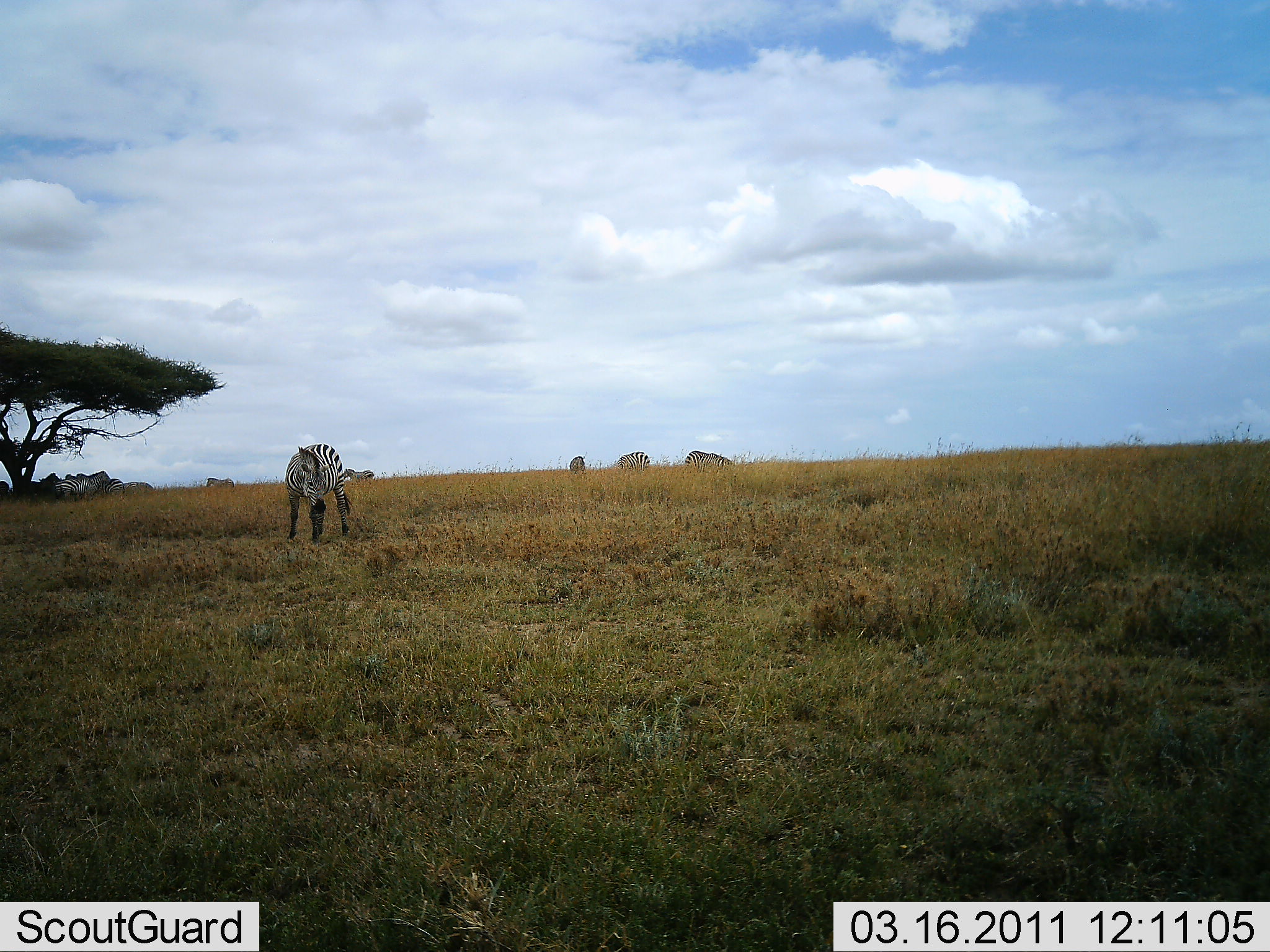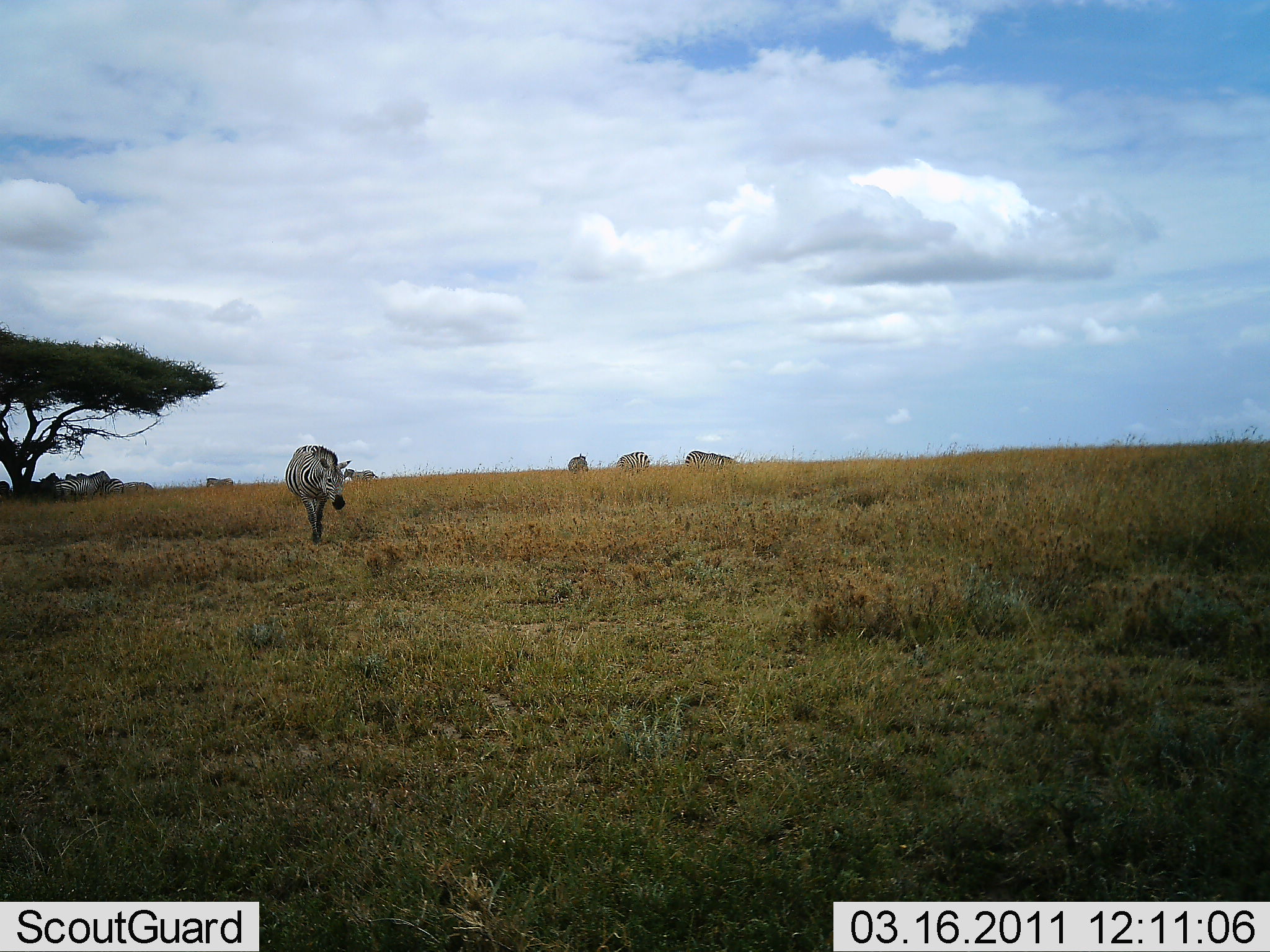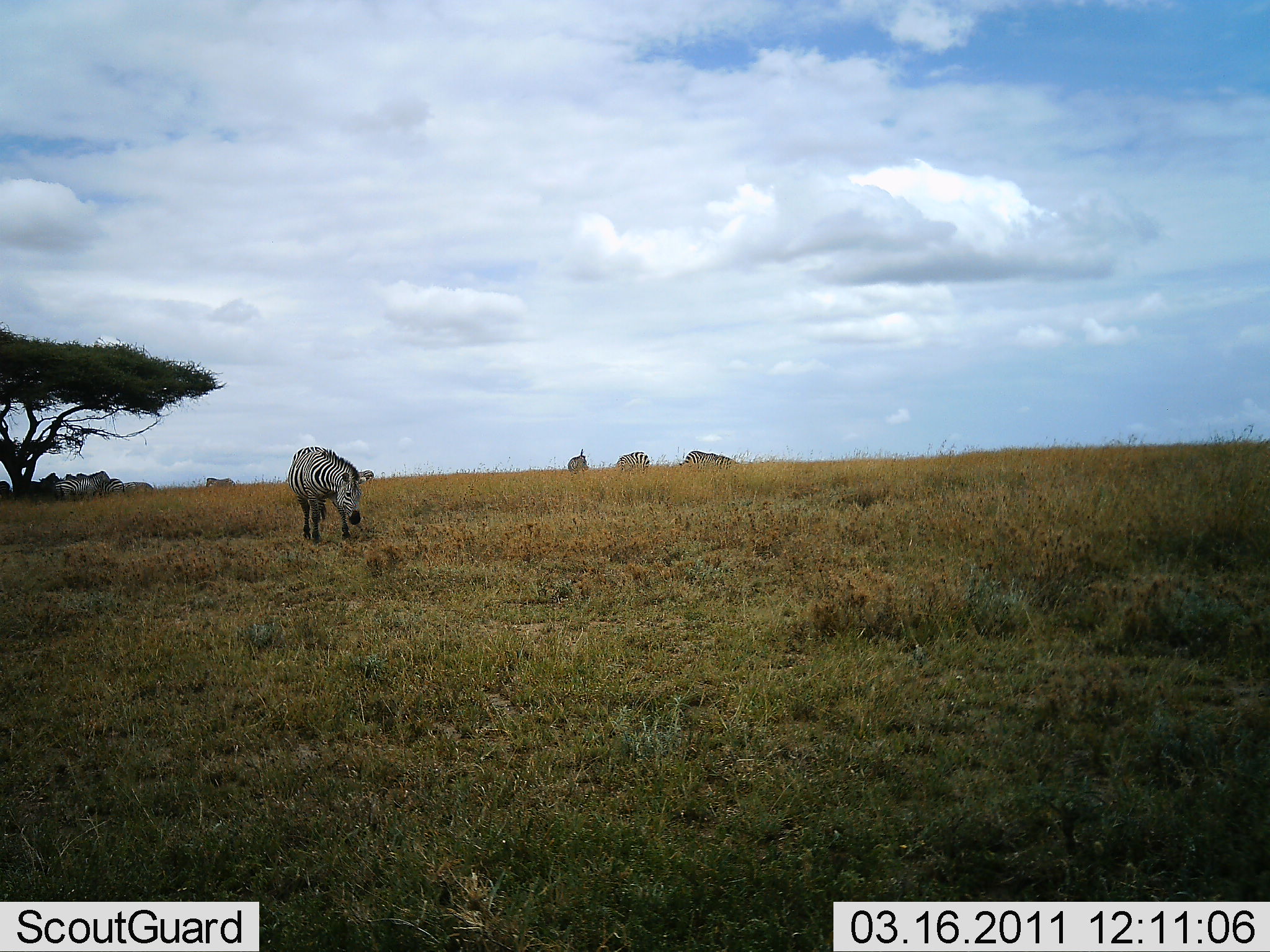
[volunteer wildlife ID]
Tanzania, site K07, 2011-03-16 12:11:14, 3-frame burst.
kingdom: Animalia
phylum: Chordata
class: Mammalia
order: Perissodactyla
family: Equidae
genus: Equus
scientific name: Equus quagga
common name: plains zebra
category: zebra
Zebra (plains zebra) (Equus quagga), count 4. Behavior (volunteer vote fractions): standing 55%, resting 18%, moving 55%, interacting 9%. Young present (vote fraction): 0%. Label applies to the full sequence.